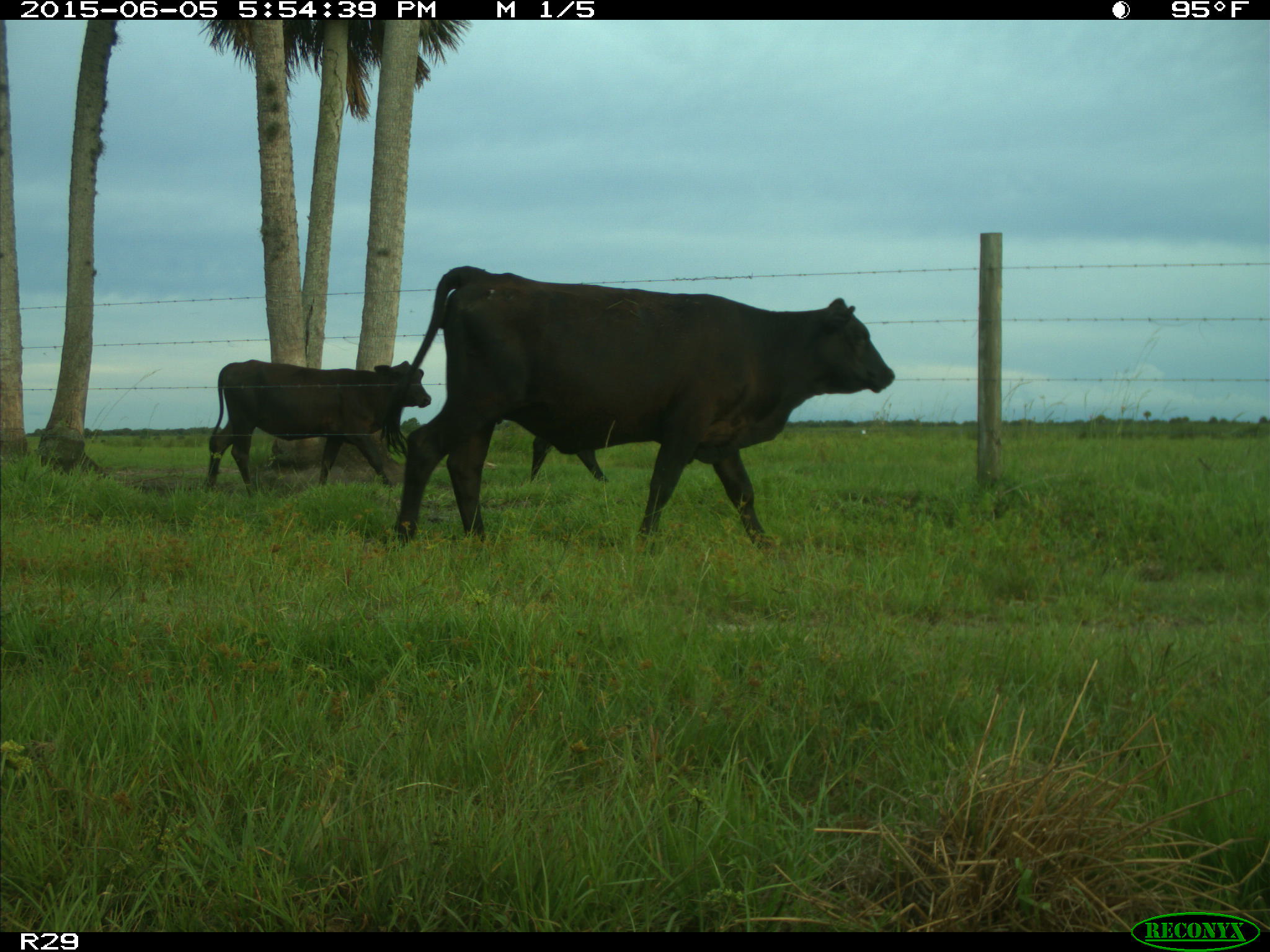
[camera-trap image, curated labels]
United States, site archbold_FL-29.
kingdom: Animalia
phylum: Chordata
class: Mammalia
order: Artiodactyla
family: Bovidae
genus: Bos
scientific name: Bos taurus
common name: domestic cow